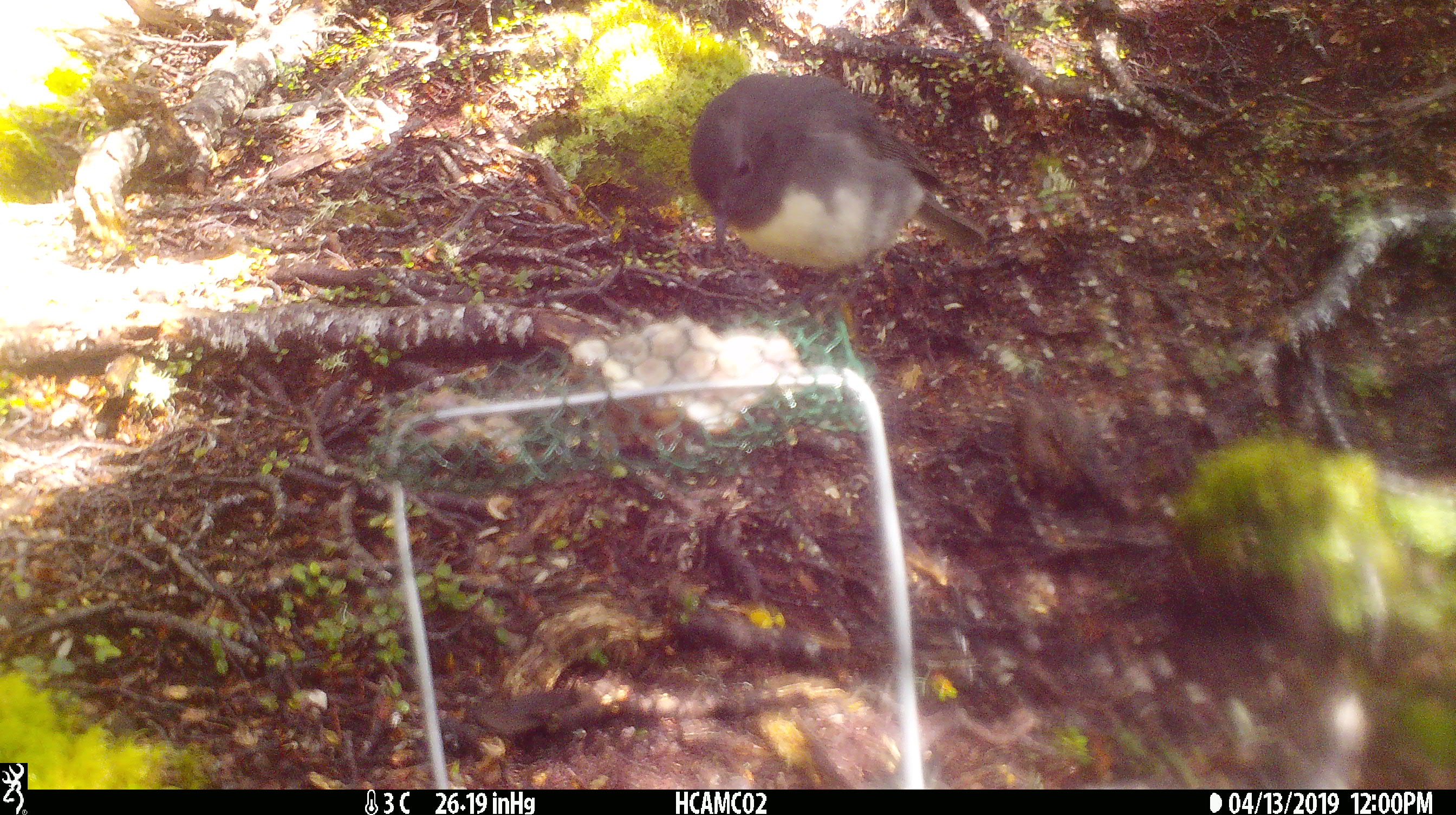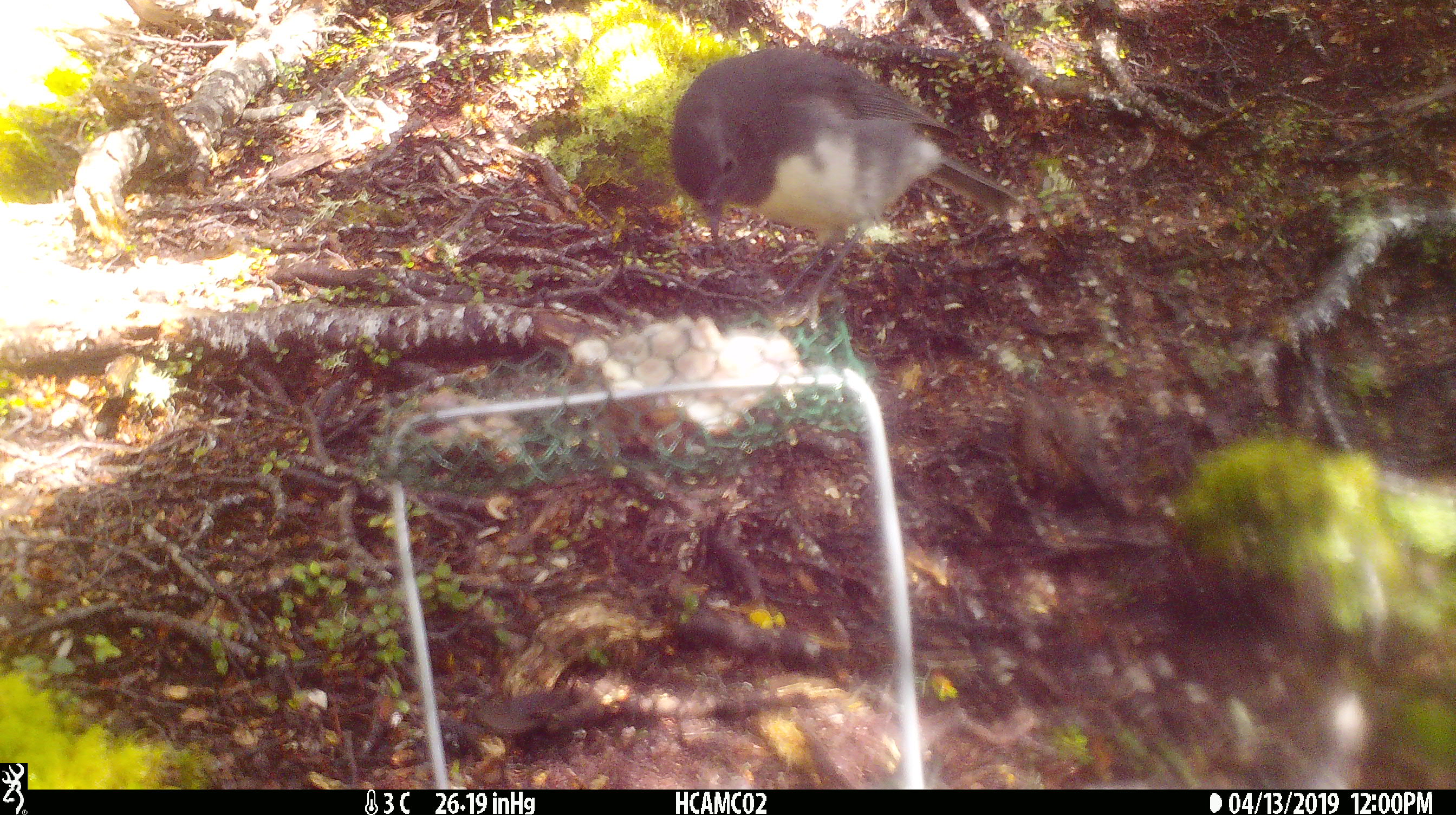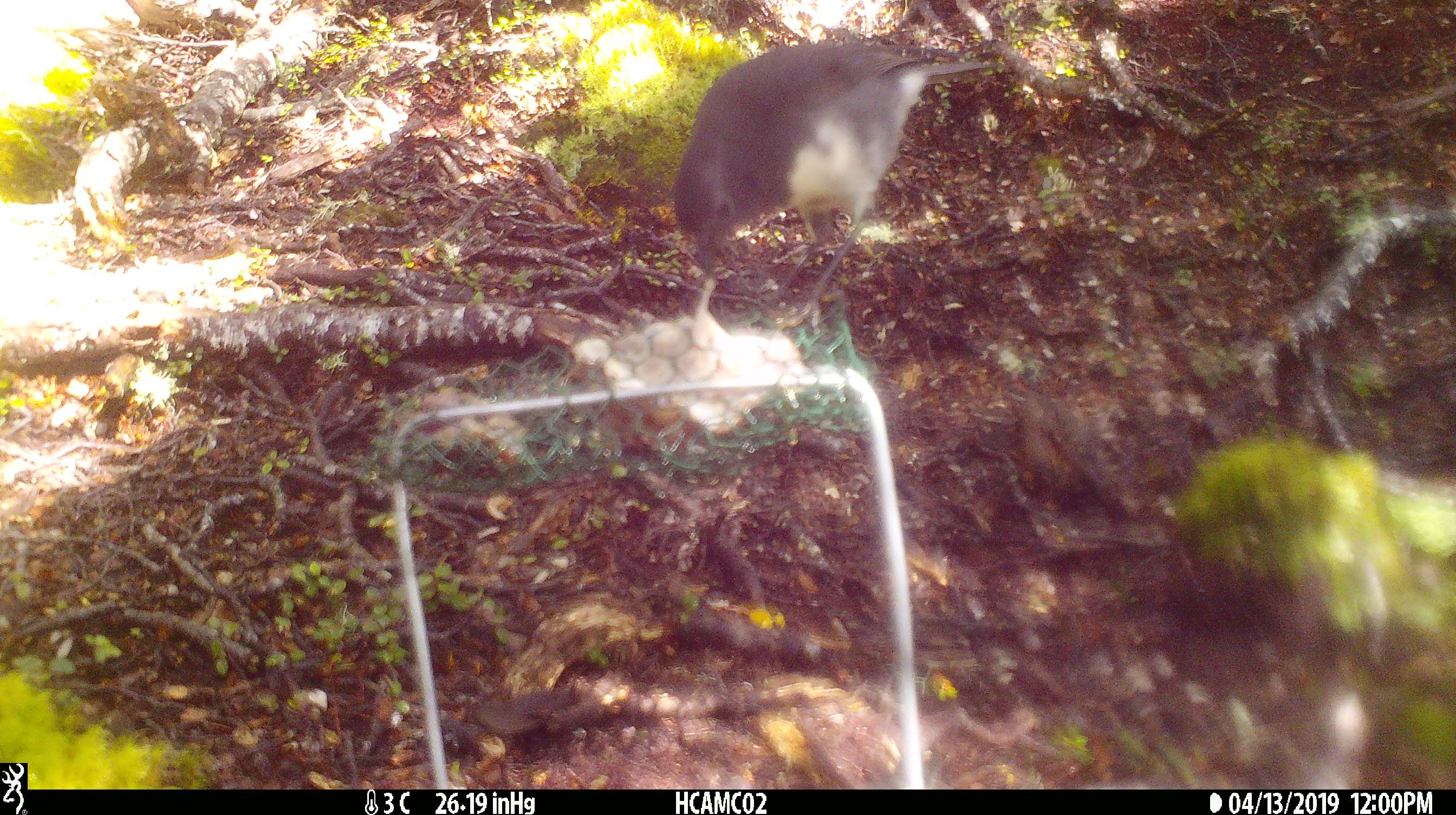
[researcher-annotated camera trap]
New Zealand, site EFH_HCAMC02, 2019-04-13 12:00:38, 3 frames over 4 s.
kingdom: Animalia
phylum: Chordata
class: Aves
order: Passeriformes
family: Petroicidae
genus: Petroica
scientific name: Petroica australis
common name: new zealand robin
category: robin